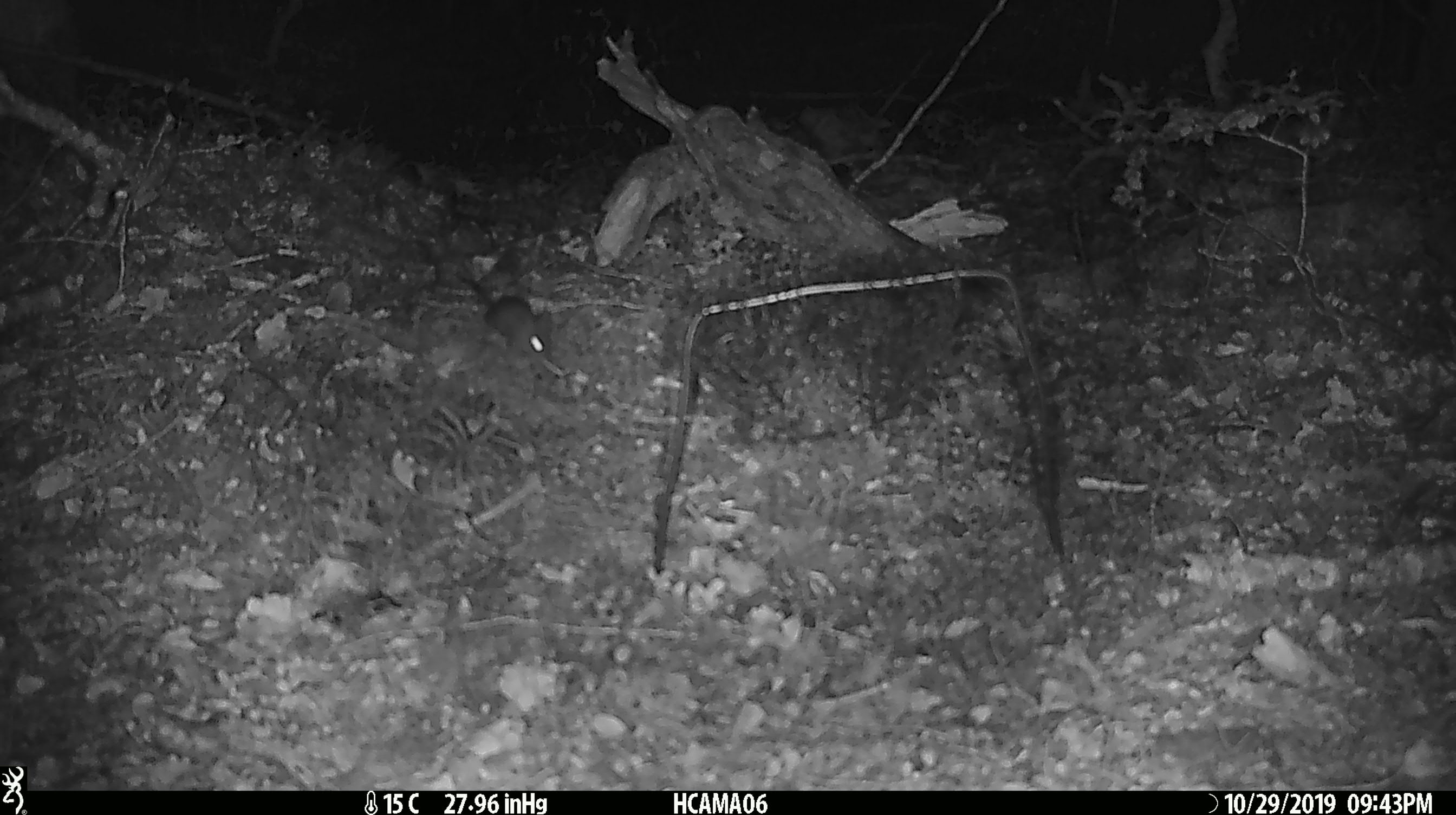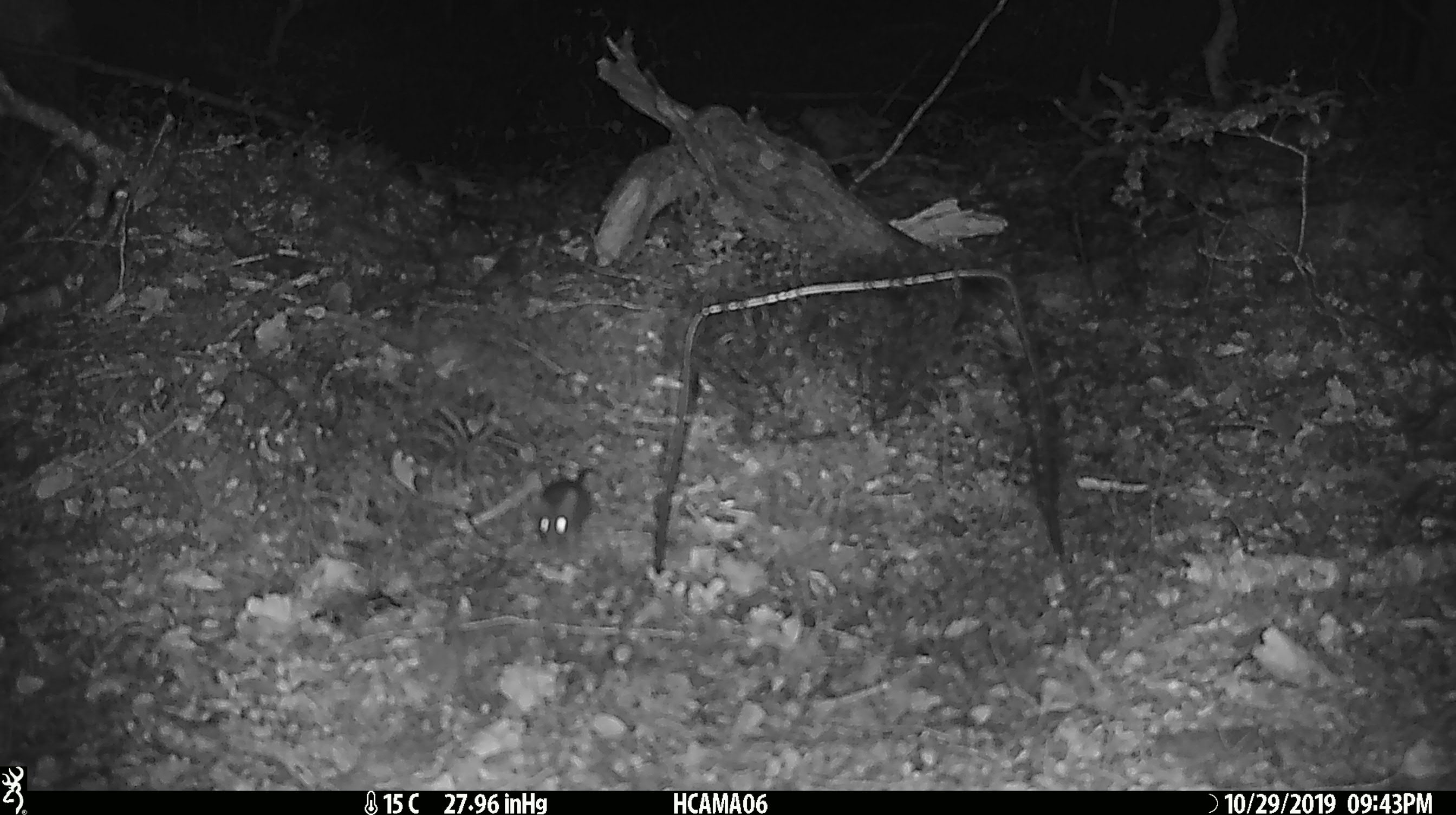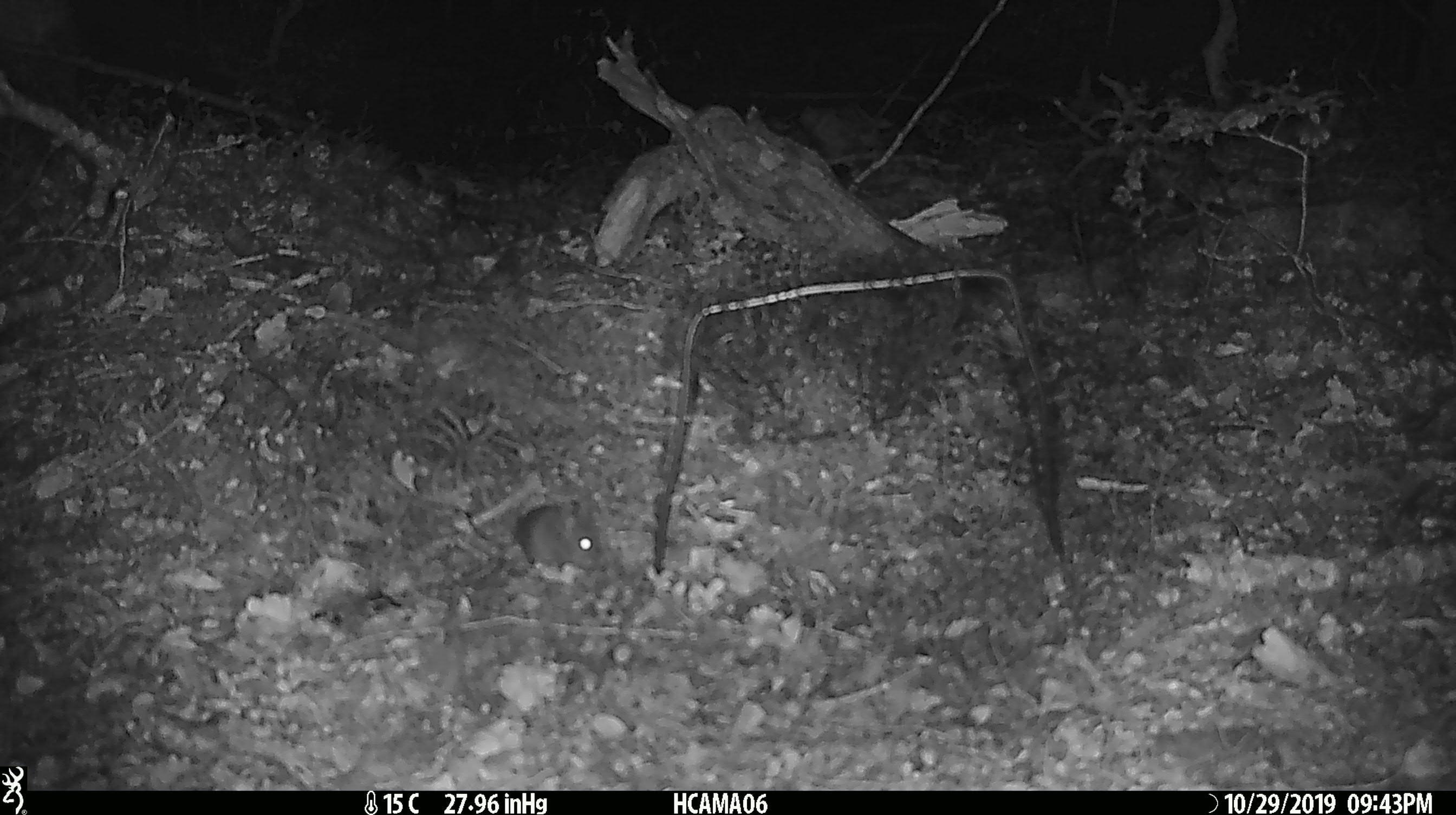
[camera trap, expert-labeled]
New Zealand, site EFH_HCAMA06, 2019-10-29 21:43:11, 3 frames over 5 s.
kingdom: Animalia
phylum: Chordata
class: Mammalia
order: Rodentia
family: Muridae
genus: Mus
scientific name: Mus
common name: mouse